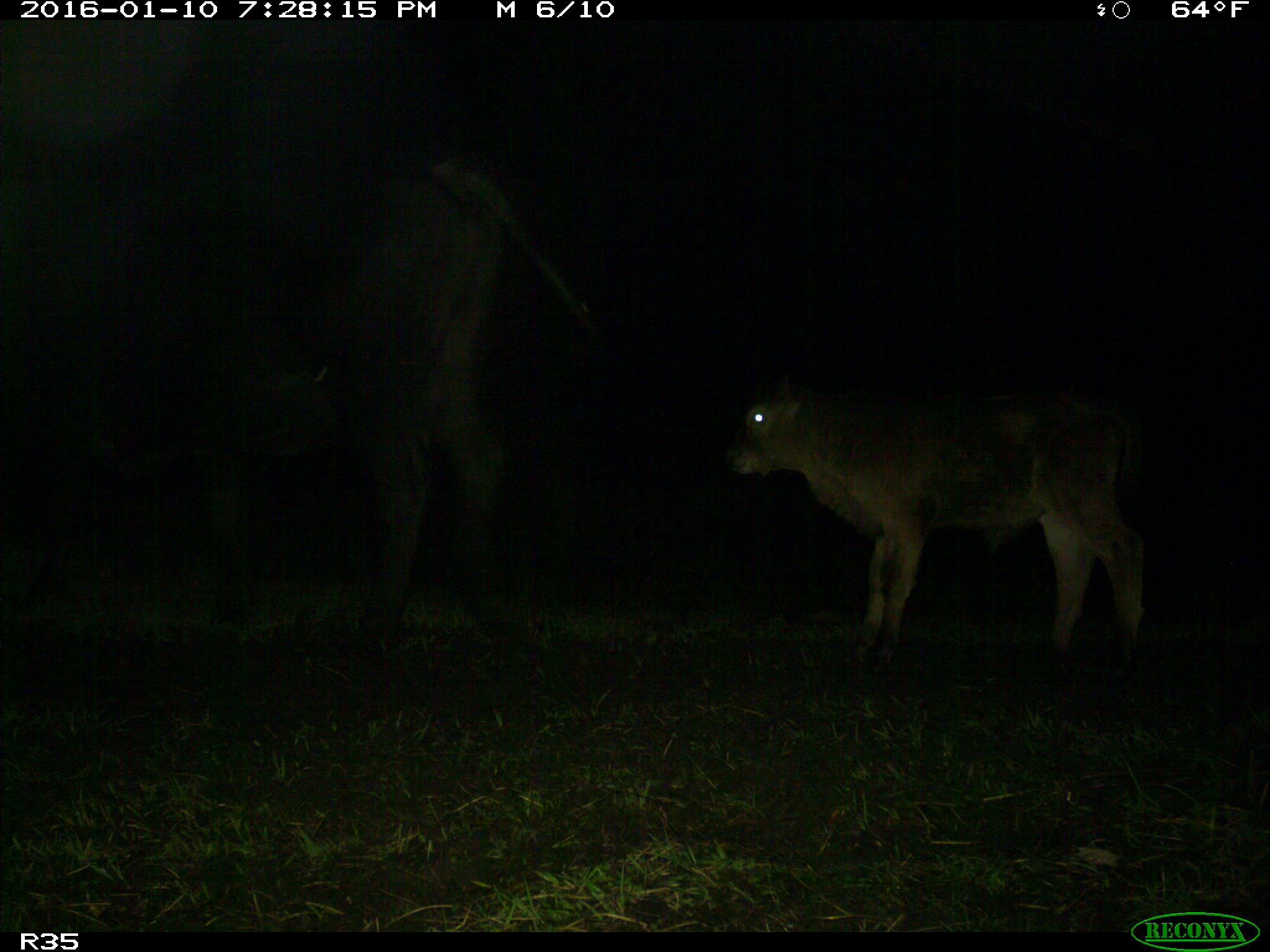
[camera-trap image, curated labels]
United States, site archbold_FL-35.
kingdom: Animalia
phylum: Chordata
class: Mammalia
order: Artiodactyla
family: Bovidae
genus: Bos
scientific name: Bos taurus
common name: domestic cow